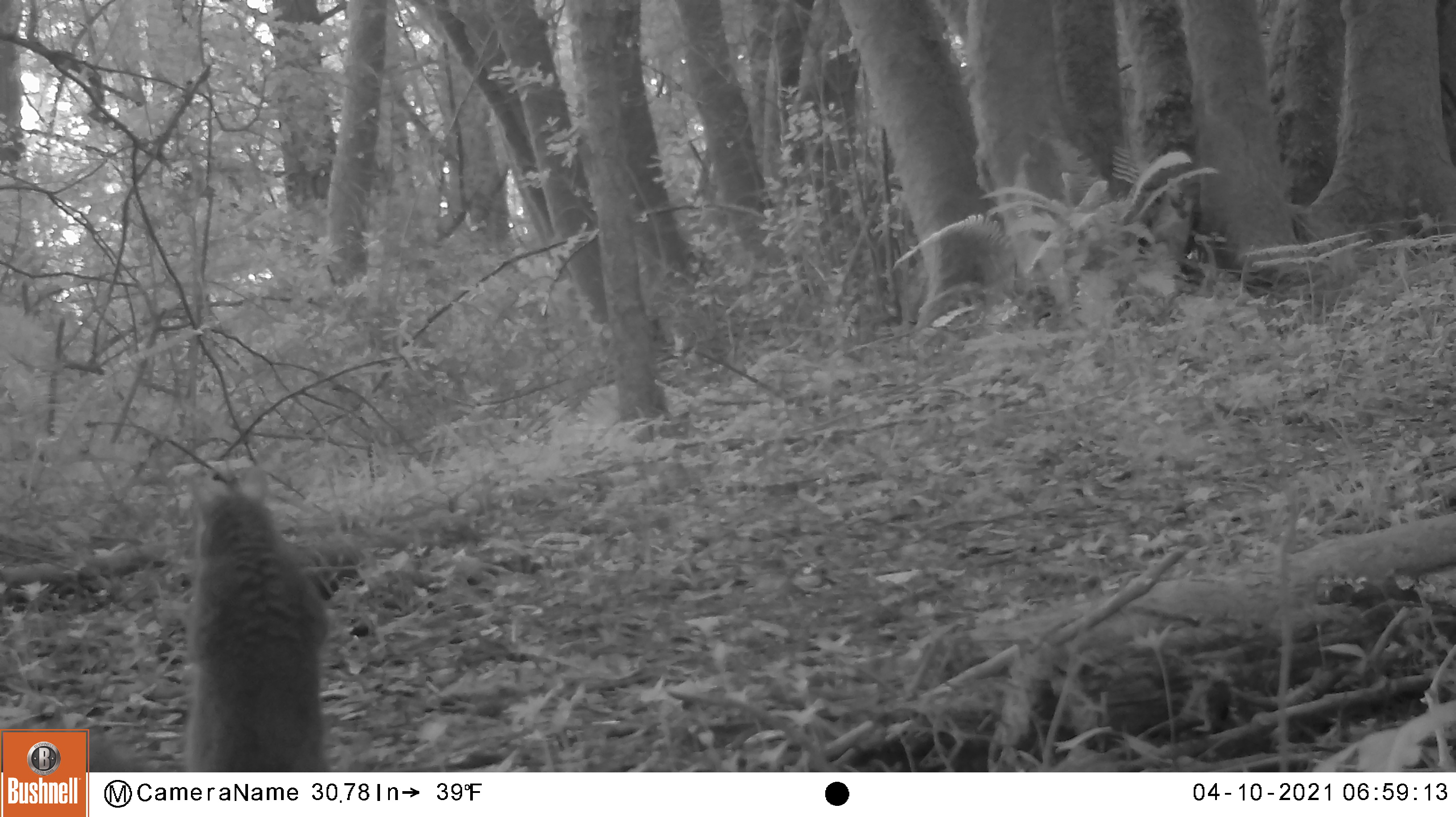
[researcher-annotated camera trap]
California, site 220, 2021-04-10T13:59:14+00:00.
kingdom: Animalia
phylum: Chordata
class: Mammalia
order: Rodentia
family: Sciuridae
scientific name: Sciuridae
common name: squirrel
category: unknown squirrel